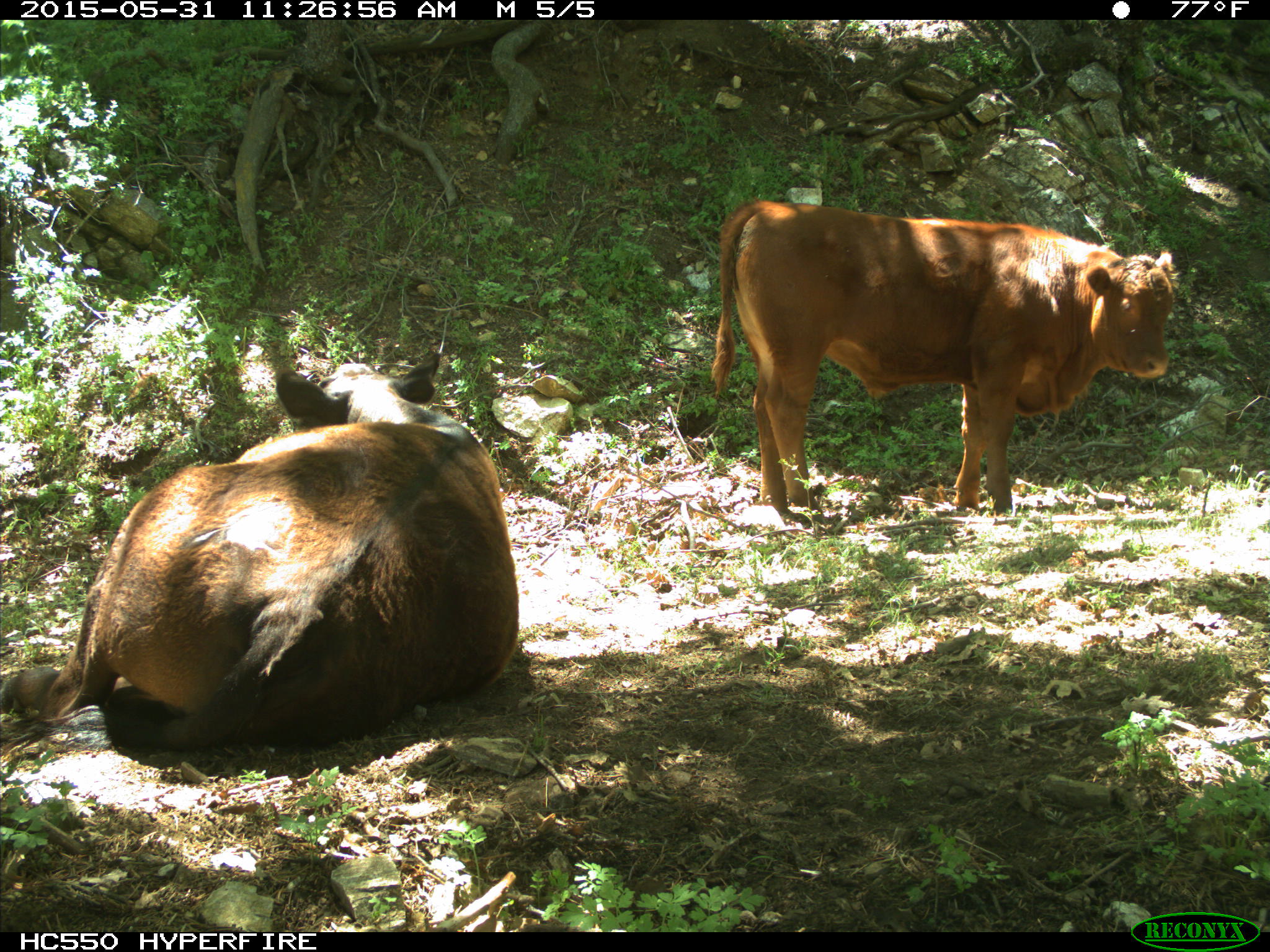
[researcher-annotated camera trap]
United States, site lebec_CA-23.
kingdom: Animalia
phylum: Chordata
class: Mammalia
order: Artiodactyla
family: Bovidae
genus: Bos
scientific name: Bos taurus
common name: domestic cow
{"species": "Bos taurus (domestic cow)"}